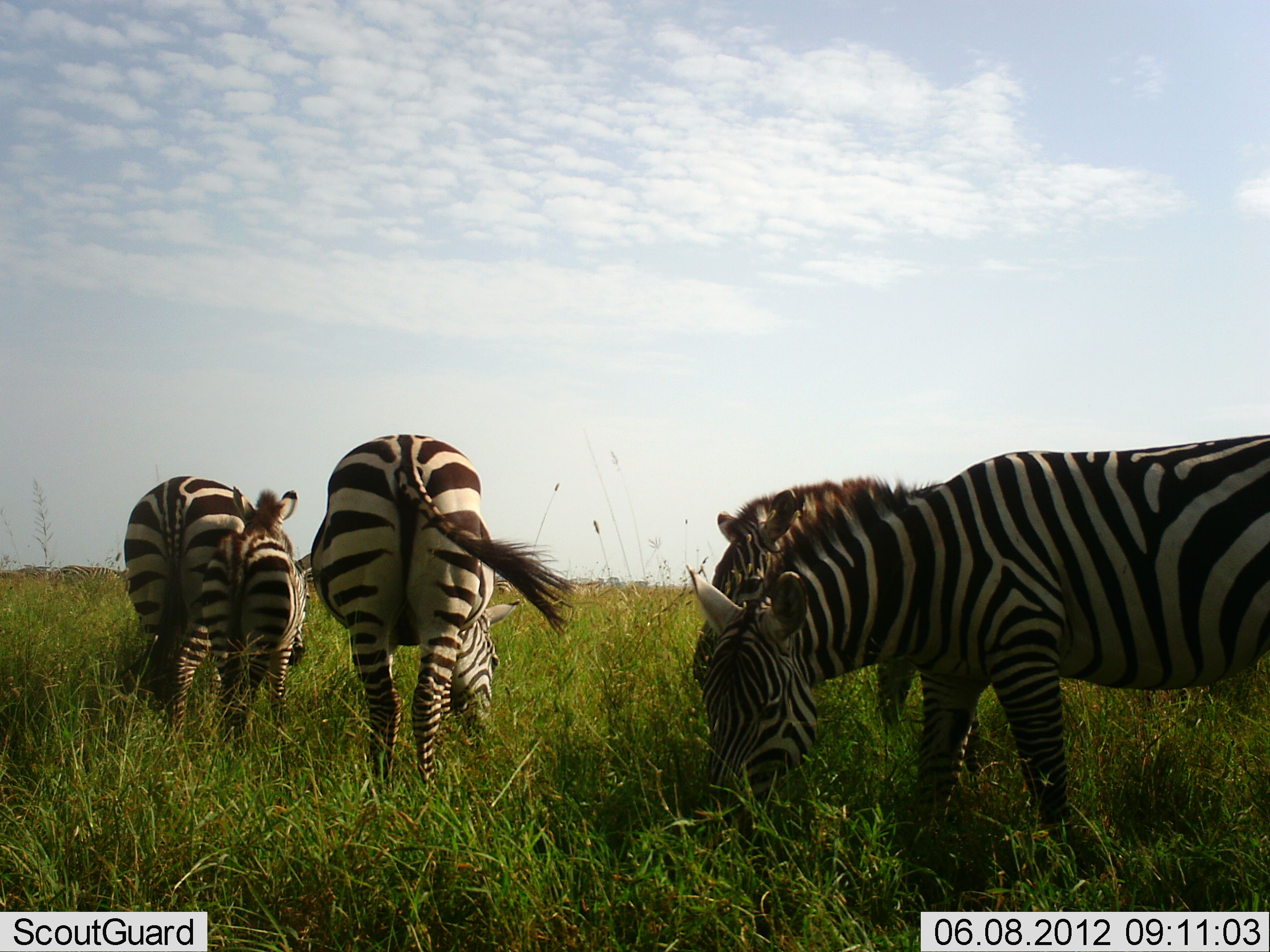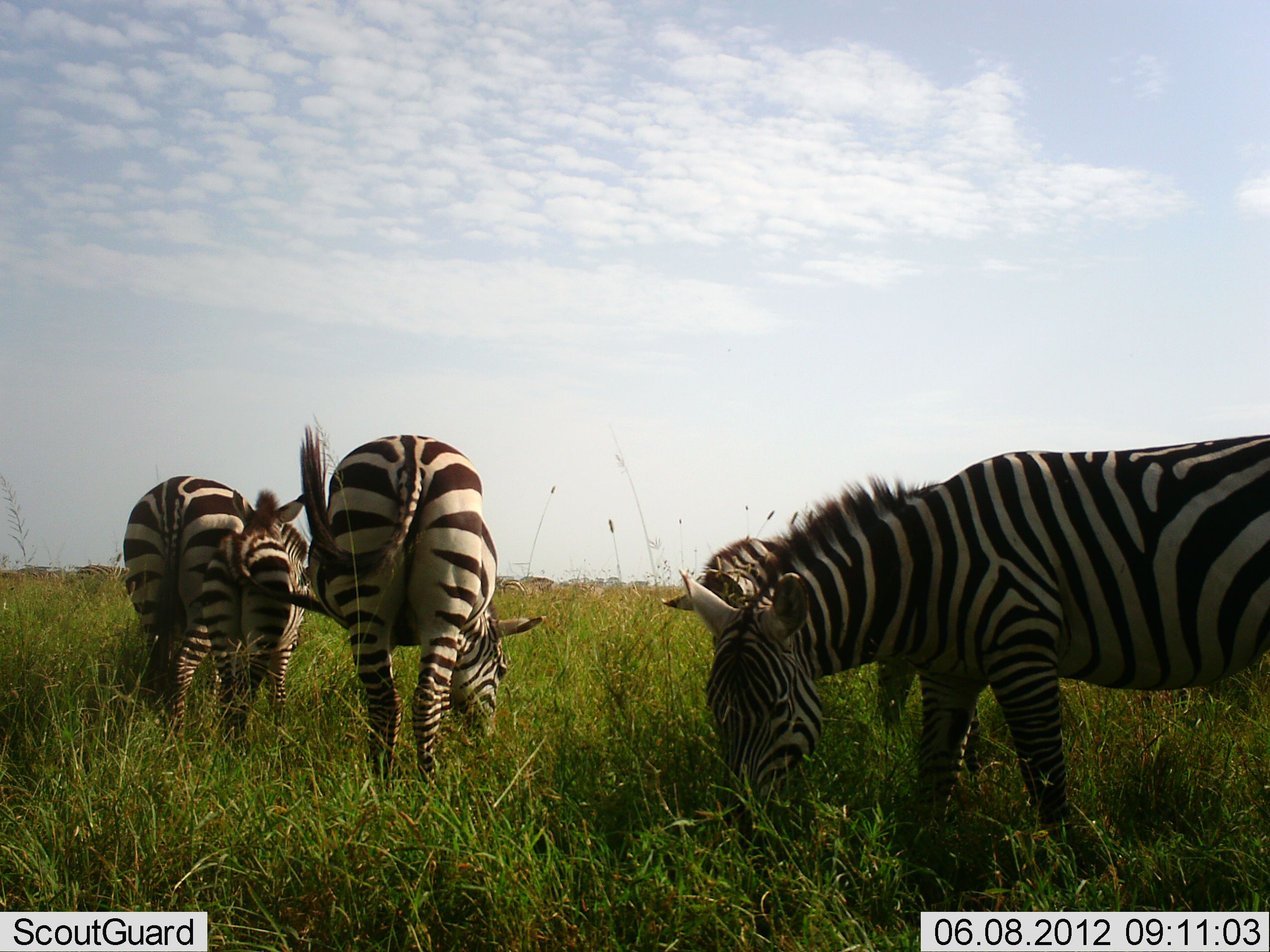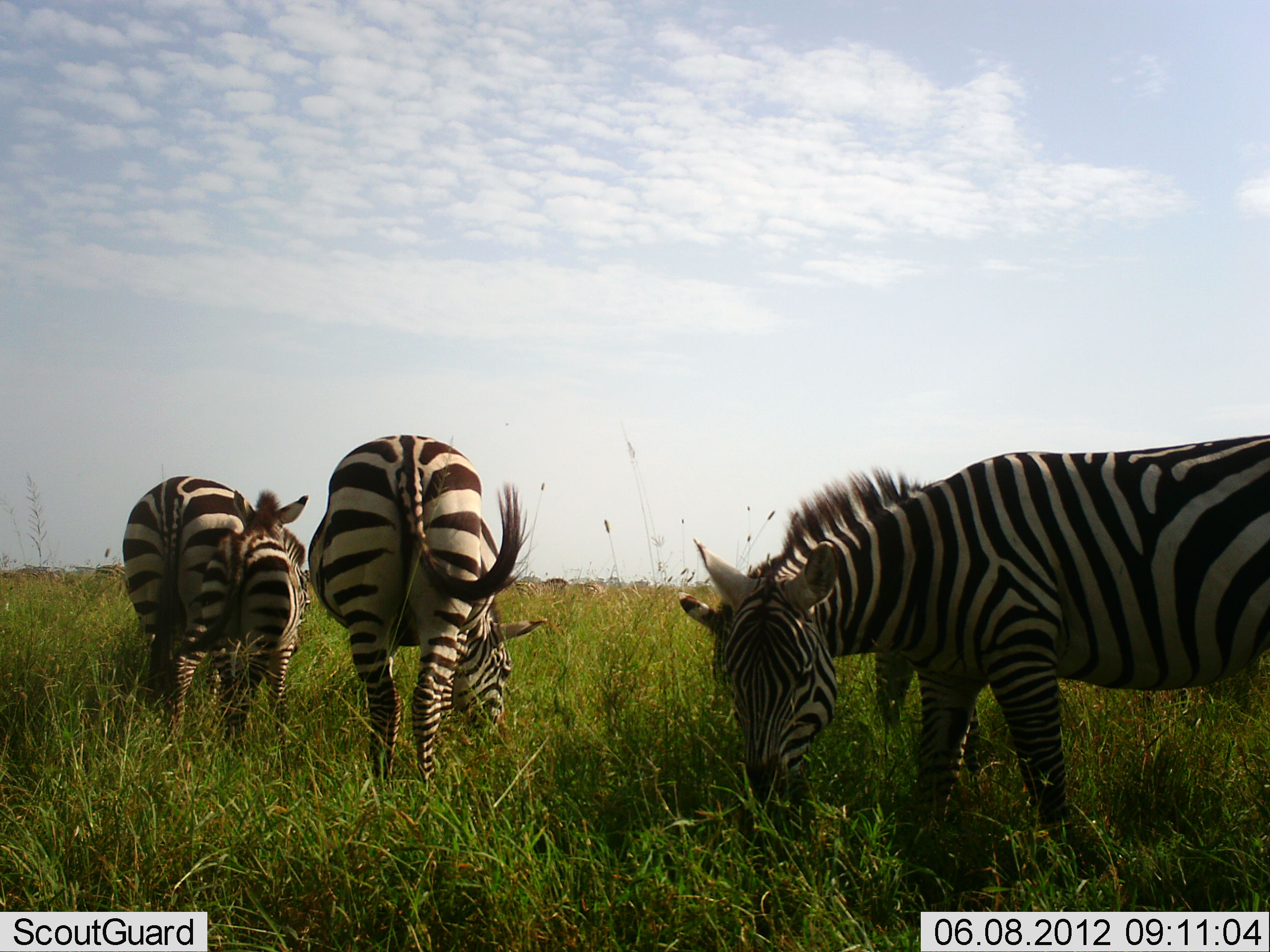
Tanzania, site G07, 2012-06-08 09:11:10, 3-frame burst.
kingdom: Animalia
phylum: Chordata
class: Mammalia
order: Perissodactyla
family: Equidae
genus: Equus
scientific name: Equus quagga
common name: plains zebra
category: zebra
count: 5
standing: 70%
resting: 0%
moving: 0%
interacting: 0%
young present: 90%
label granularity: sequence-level